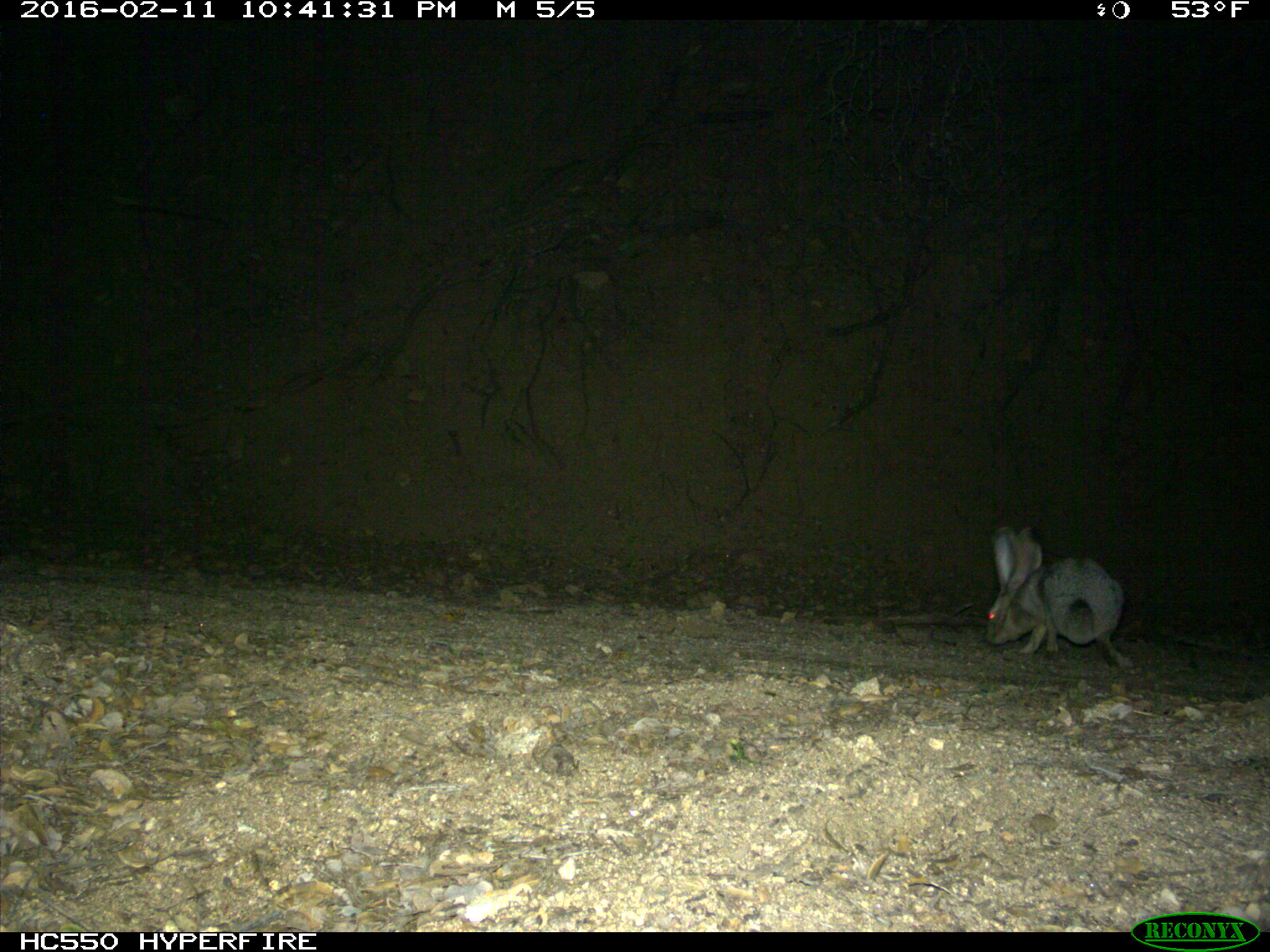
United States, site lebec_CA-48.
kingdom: Animalia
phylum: Chordata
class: Mammalia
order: Lagomorpha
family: Leporidae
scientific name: Leporidae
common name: rabbits and hares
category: unidentified rabbit